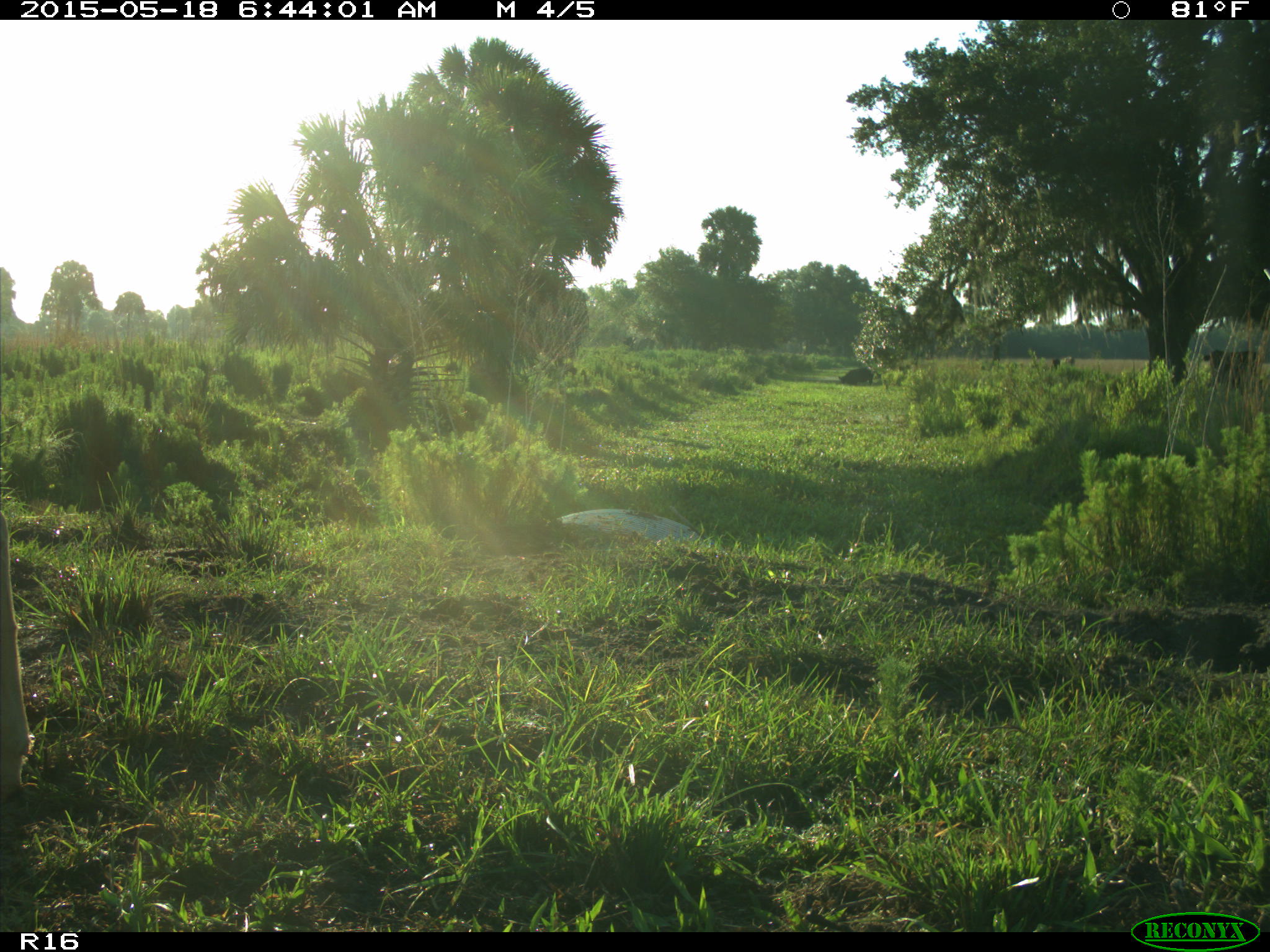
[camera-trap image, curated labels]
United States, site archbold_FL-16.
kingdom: Animalia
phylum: Chordata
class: Mammalia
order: Artiodactyla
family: Bovidae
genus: Bos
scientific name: Bos taurus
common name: domestic cow